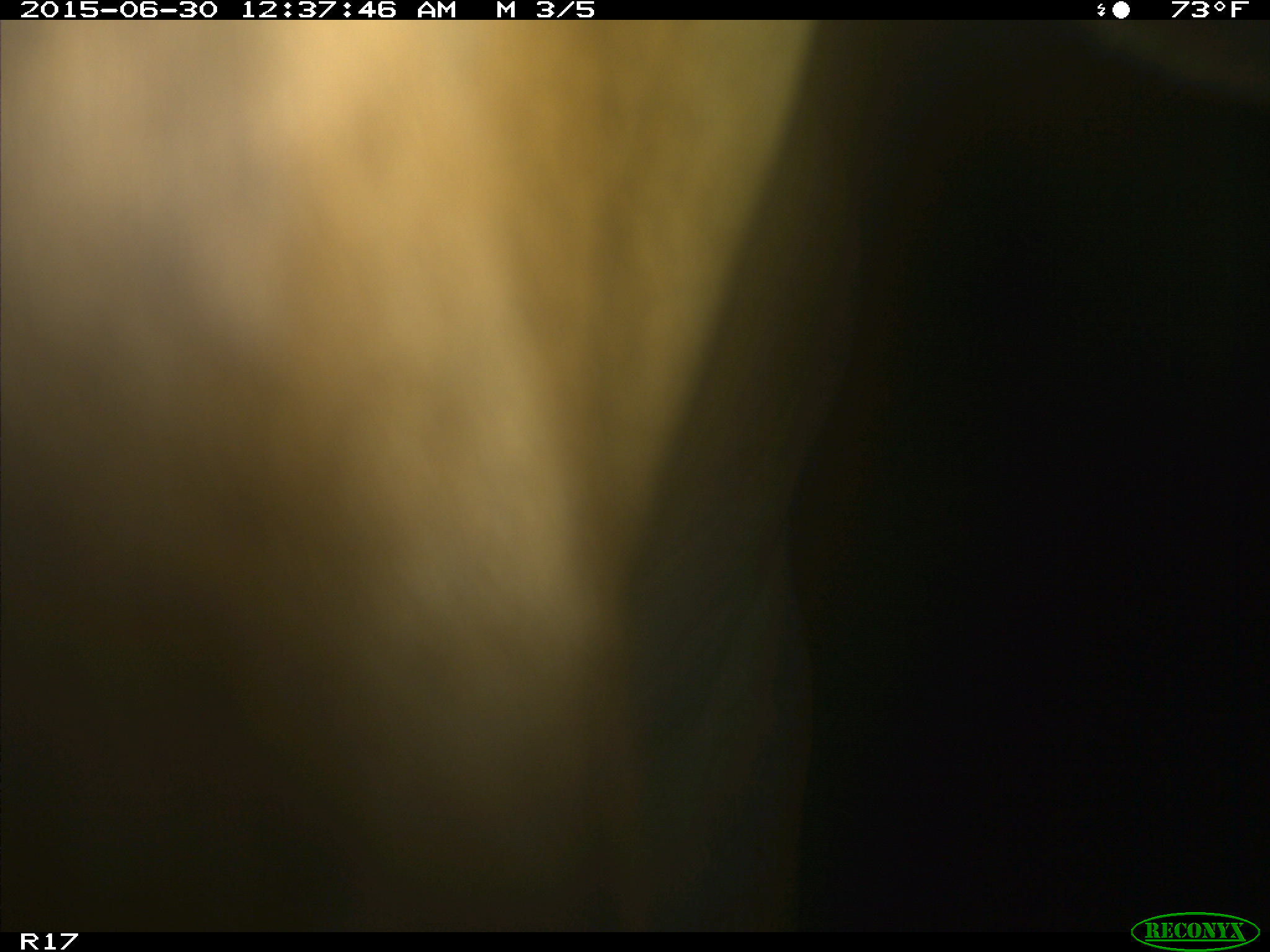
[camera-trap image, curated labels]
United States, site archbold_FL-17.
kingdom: Animalia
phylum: Chordata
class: Mammalia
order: Artiodactyla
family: Bovidae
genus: Bos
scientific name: Bos taurus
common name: domestic cow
Bos taurus (domestic cow).